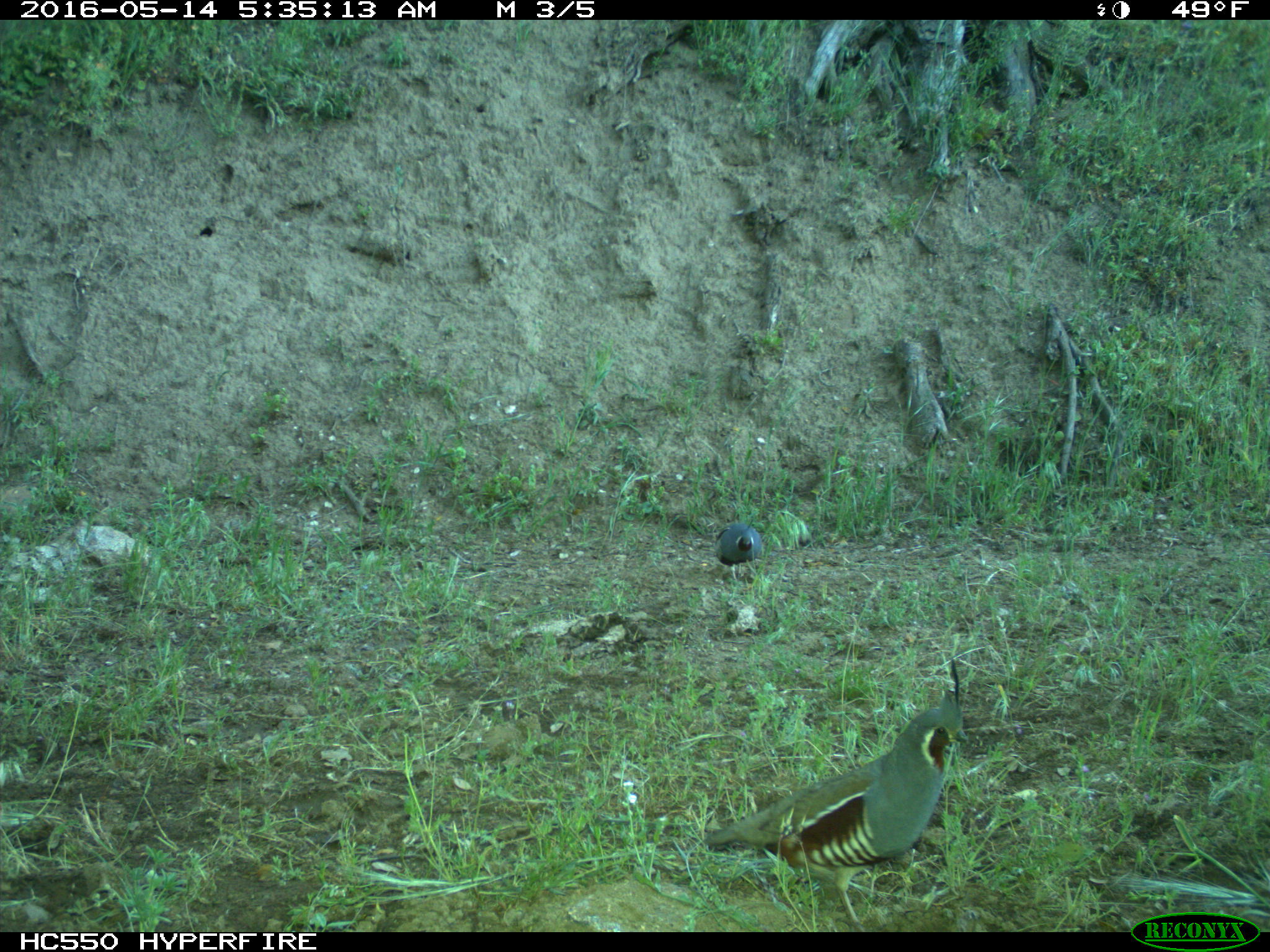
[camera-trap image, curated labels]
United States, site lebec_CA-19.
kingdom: Animalia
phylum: Chordata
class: Aves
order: Galliformes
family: Odontophoridae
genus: Callipepla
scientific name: Callipepla californica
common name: california quail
Callipepla californica (california quail).